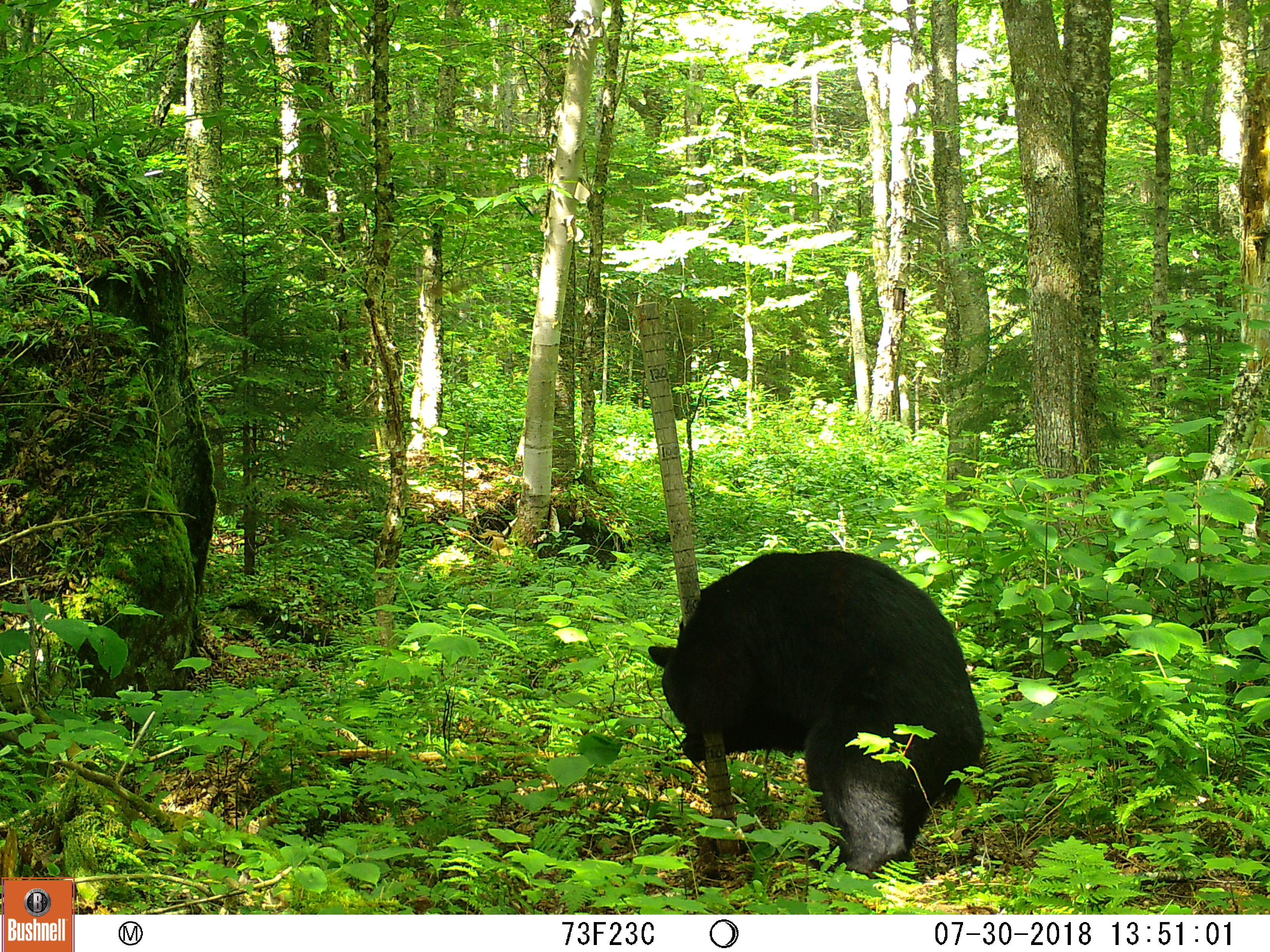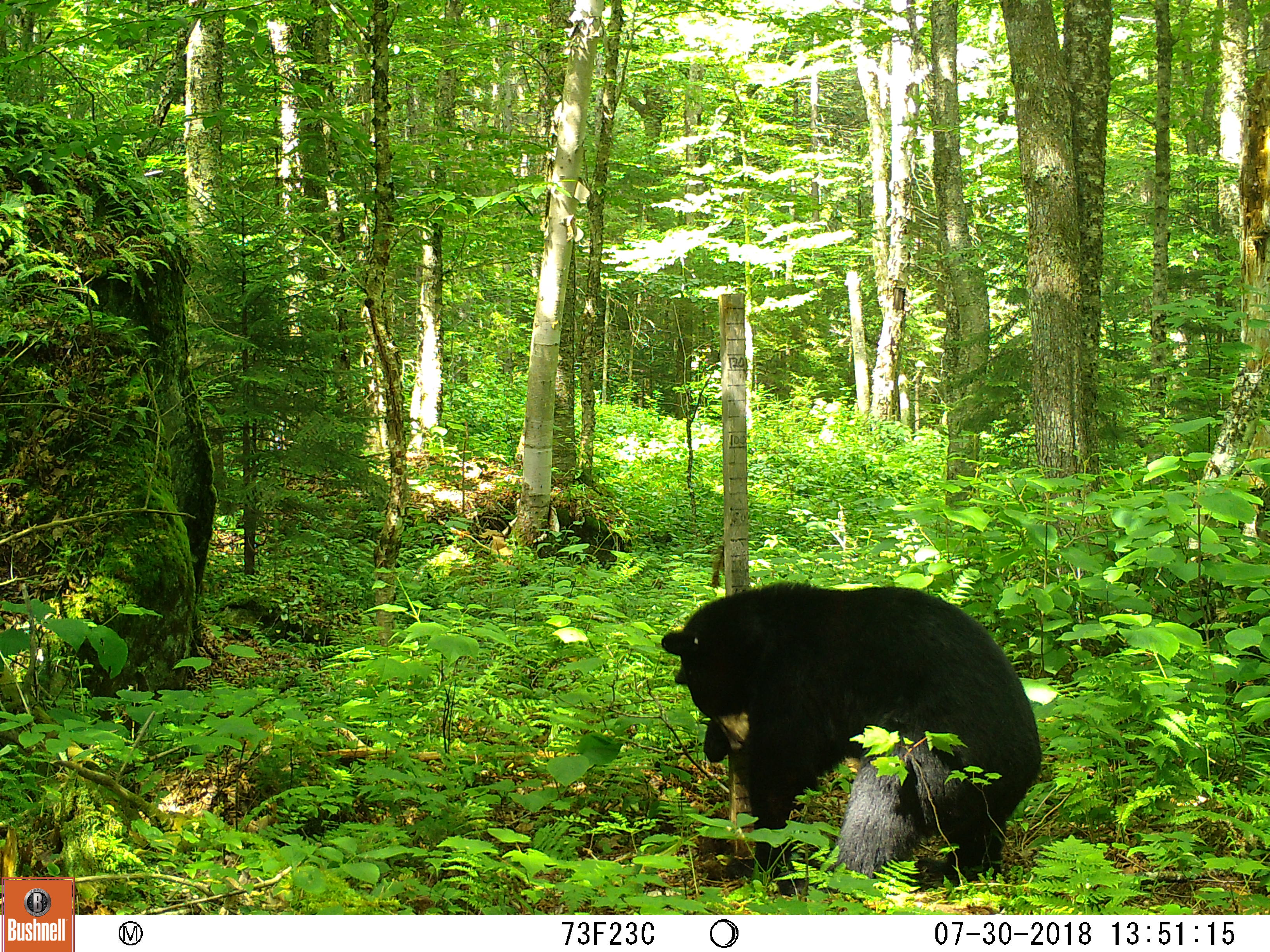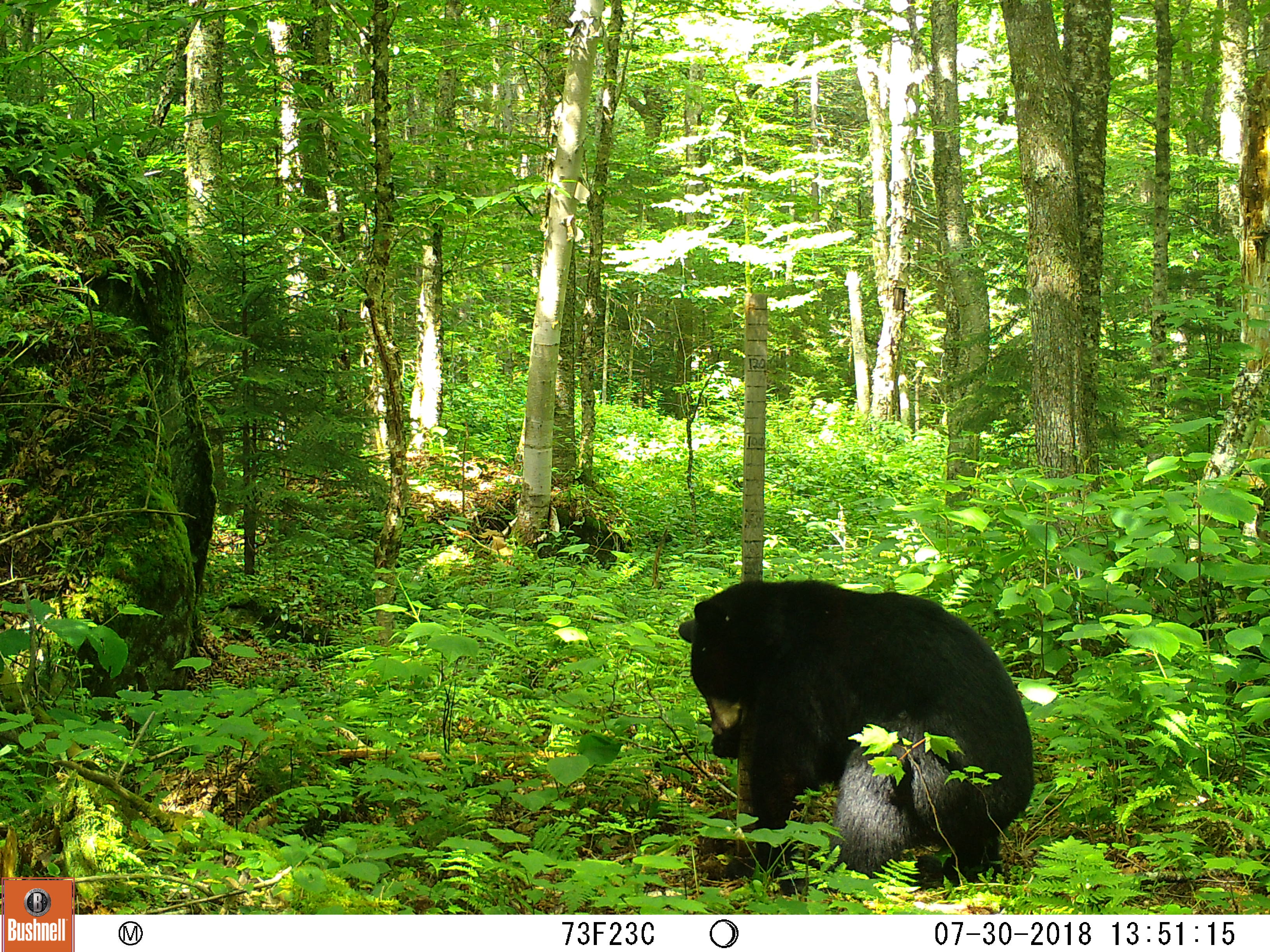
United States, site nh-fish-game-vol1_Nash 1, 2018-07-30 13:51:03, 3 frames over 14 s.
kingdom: Animalia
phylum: Chordata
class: Mammalia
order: Carnivora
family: Ursidae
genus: Ursus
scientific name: Ursus americanus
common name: black bear